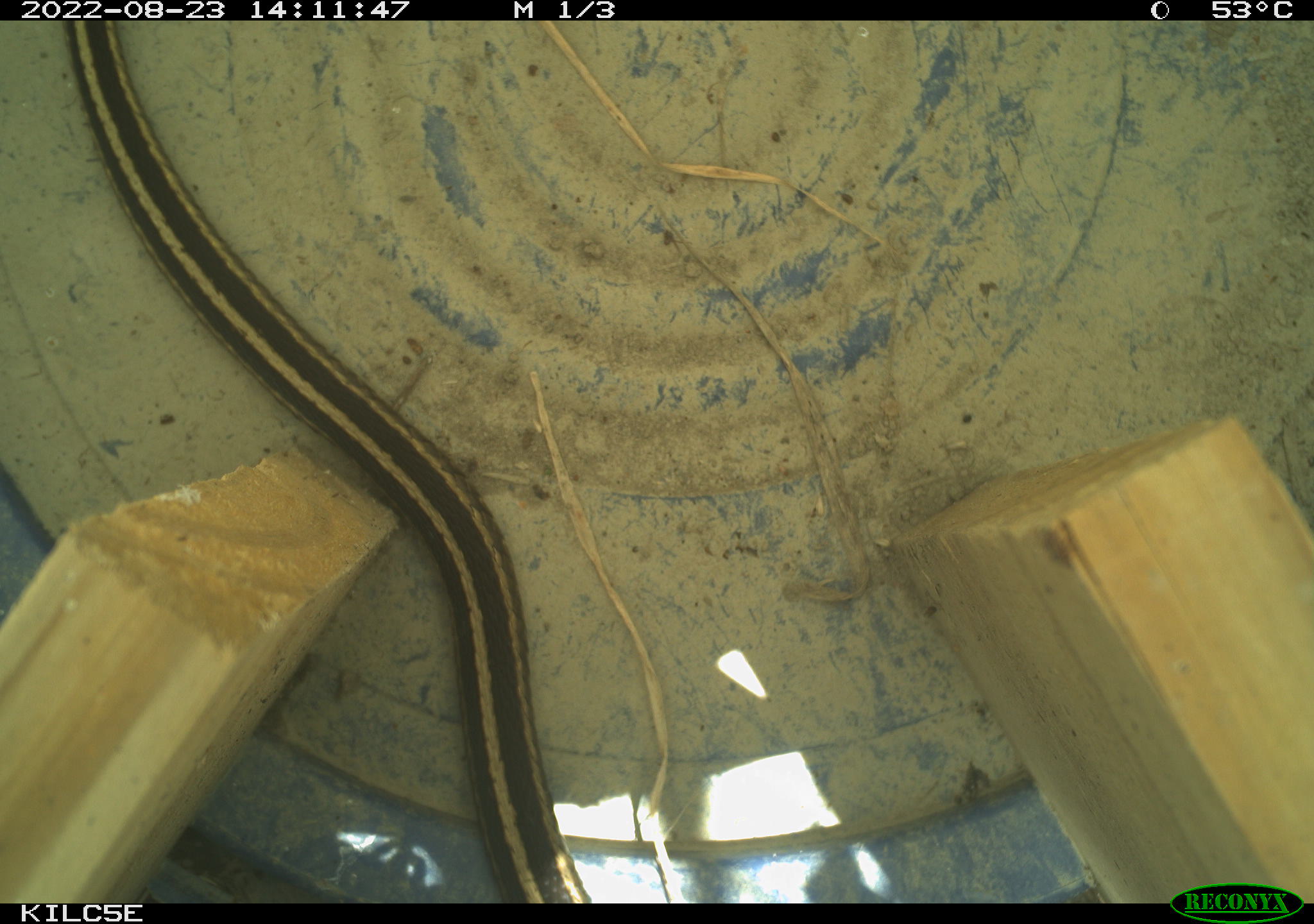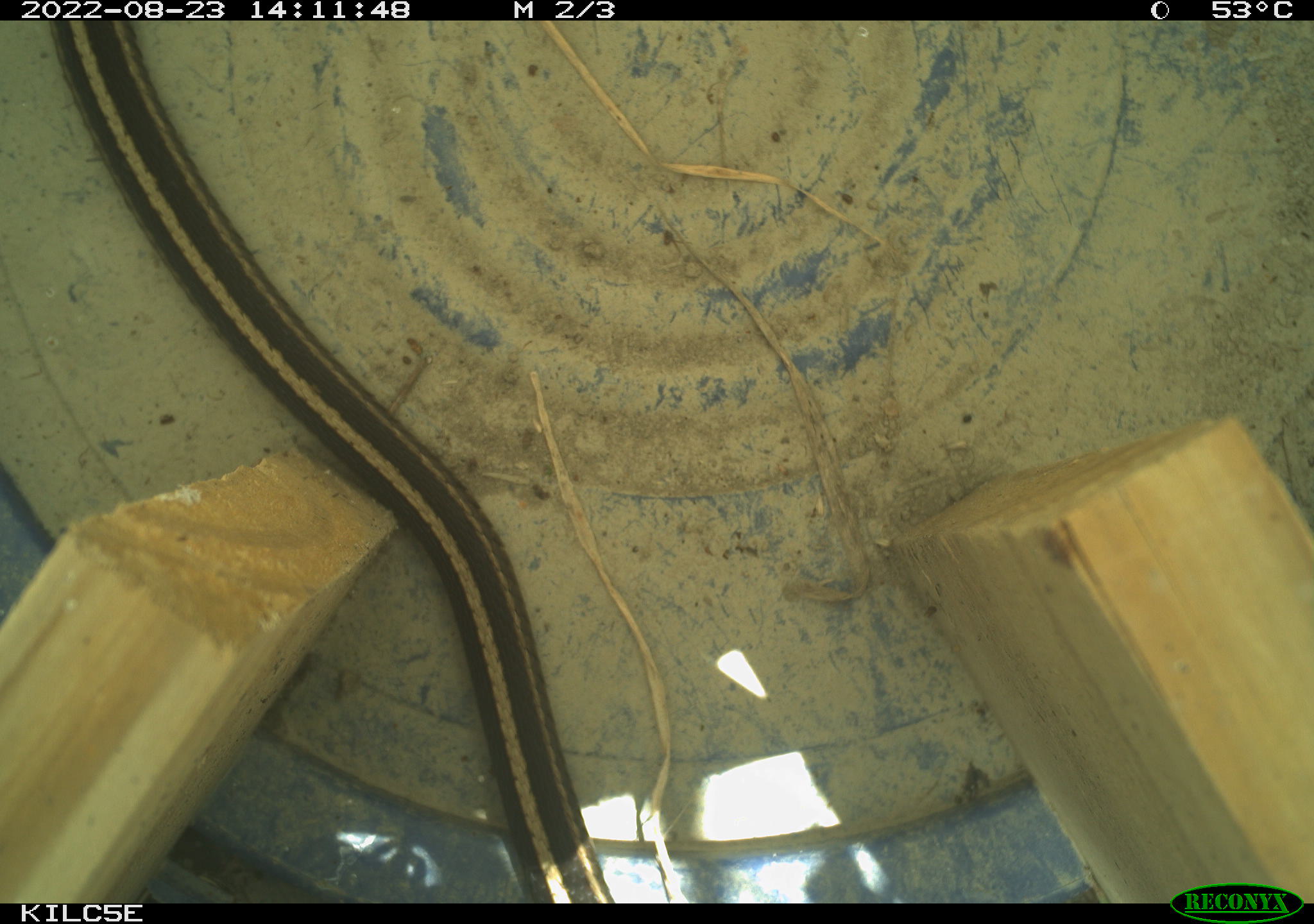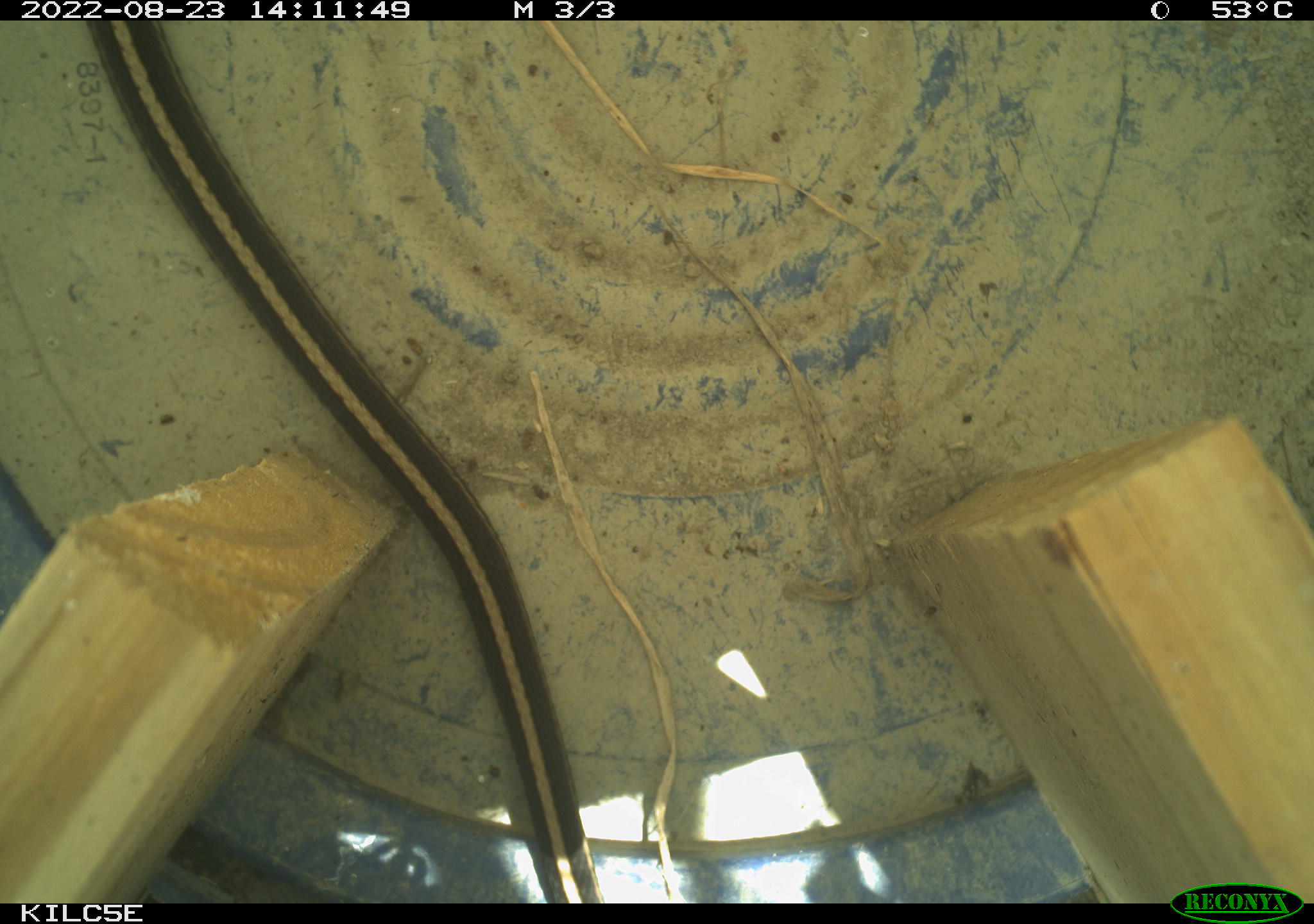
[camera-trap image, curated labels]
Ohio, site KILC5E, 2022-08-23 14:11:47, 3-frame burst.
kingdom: Animalia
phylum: Chordata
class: Reptilia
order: Squamata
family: Colubridae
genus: Thamnophis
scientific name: Thamnophis sirtalis sirtalis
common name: eastern gartersnake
Eastern gartersnake (Thamnophis sirtalis sirtalis).